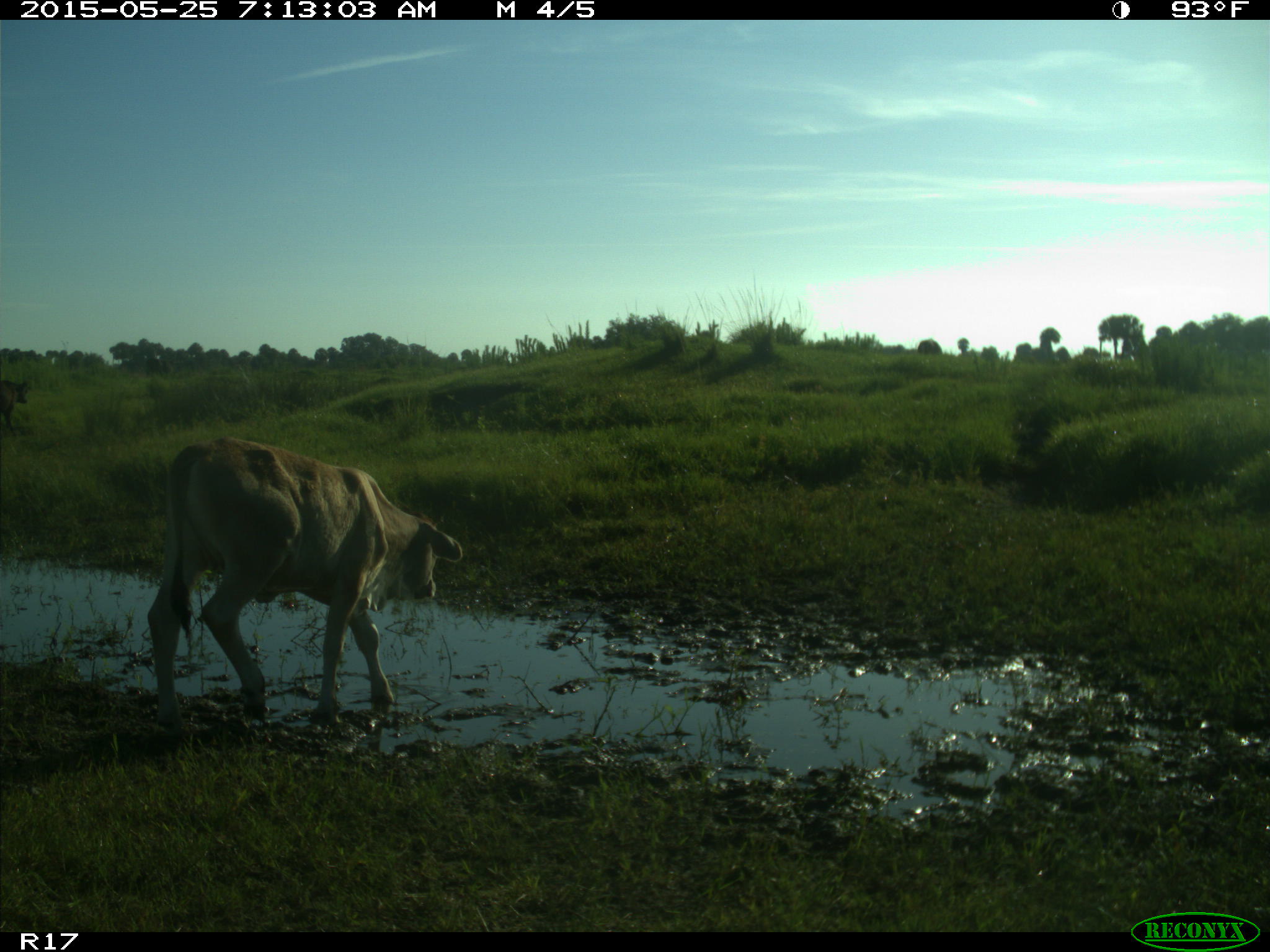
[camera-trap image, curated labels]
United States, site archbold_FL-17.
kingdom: Animalia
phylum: Chordata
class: Mammalia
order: Artiodactyla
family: Bovidae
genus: Bos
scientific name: Bos taurus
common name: domestic cow